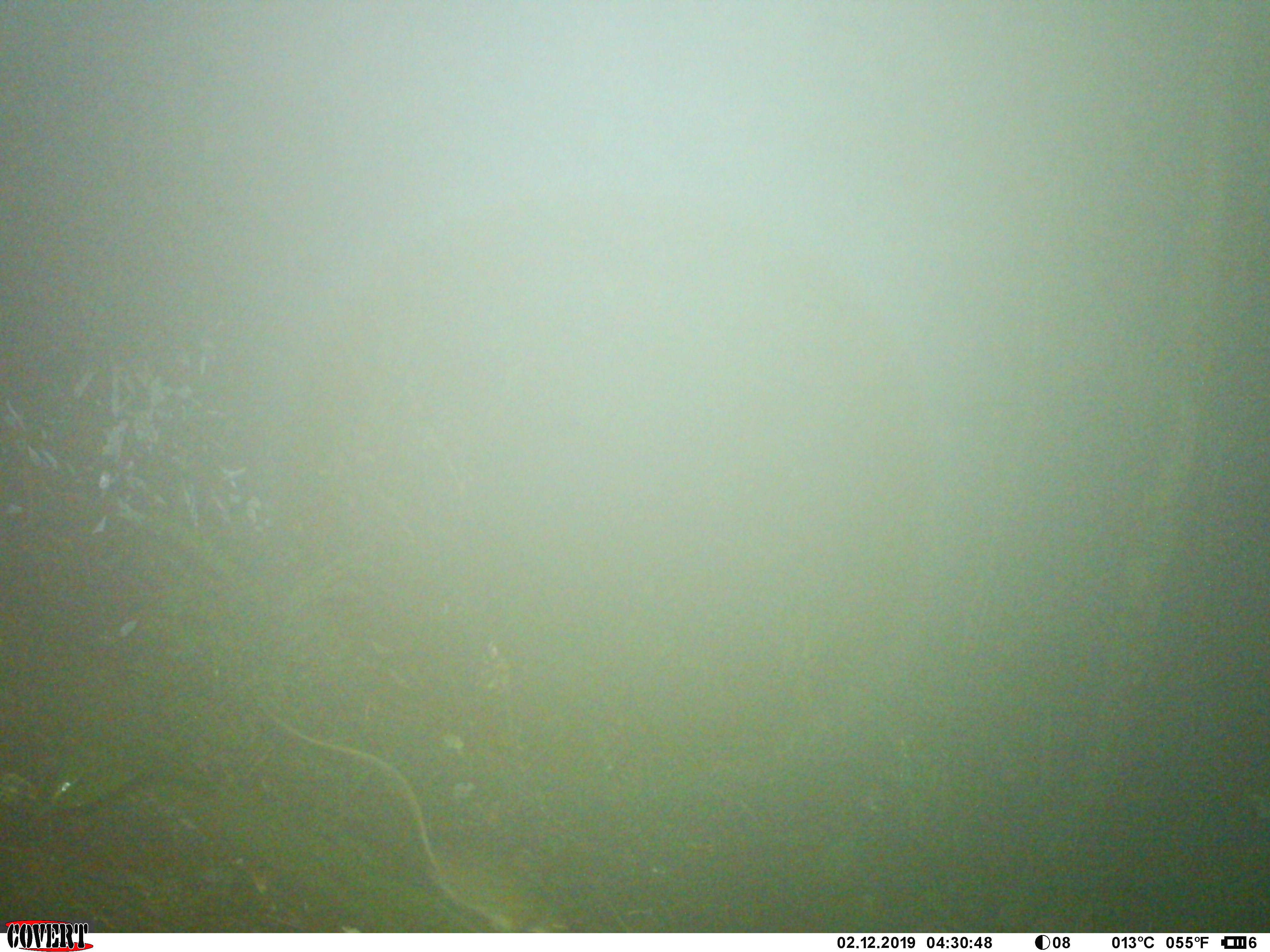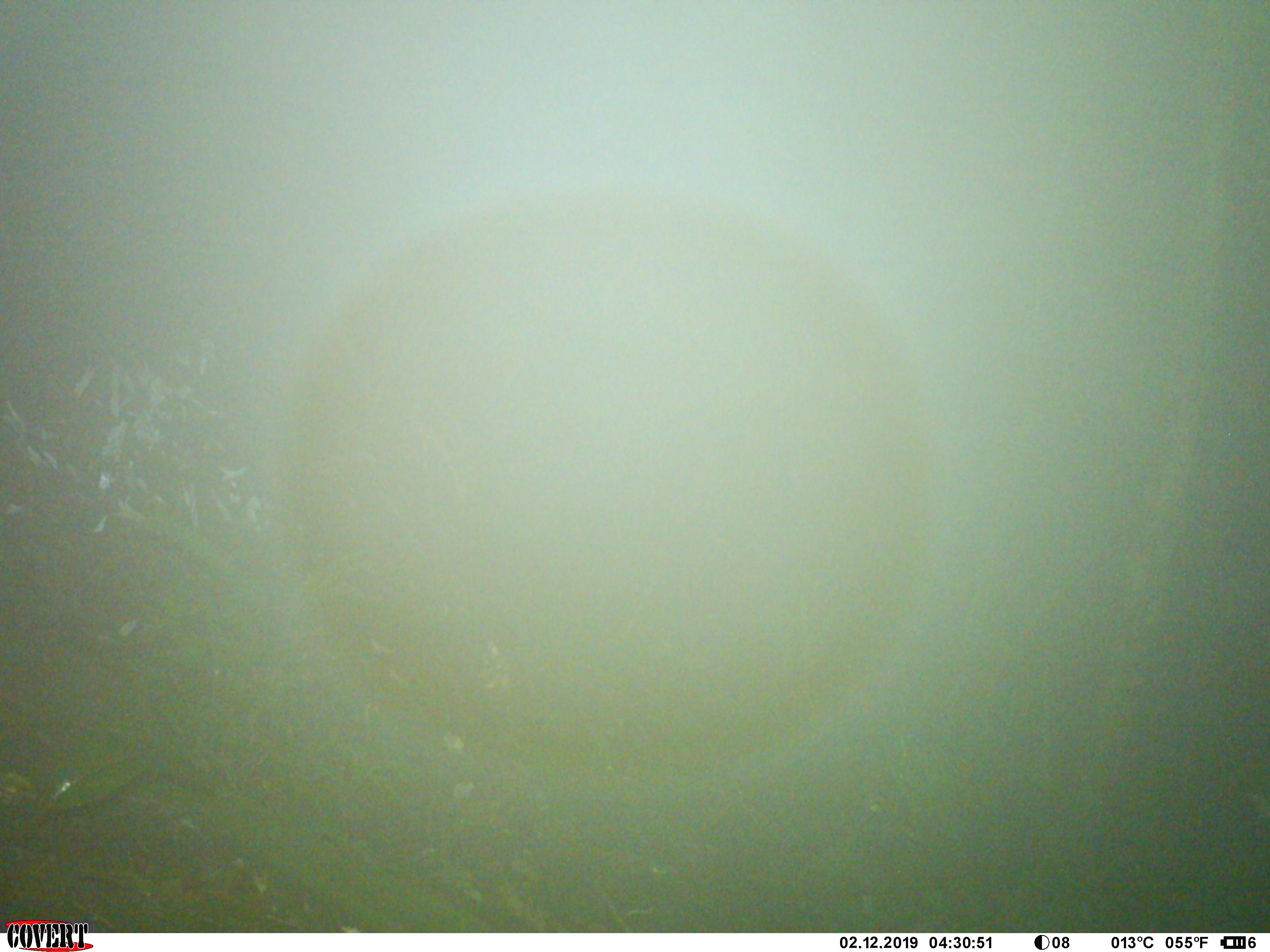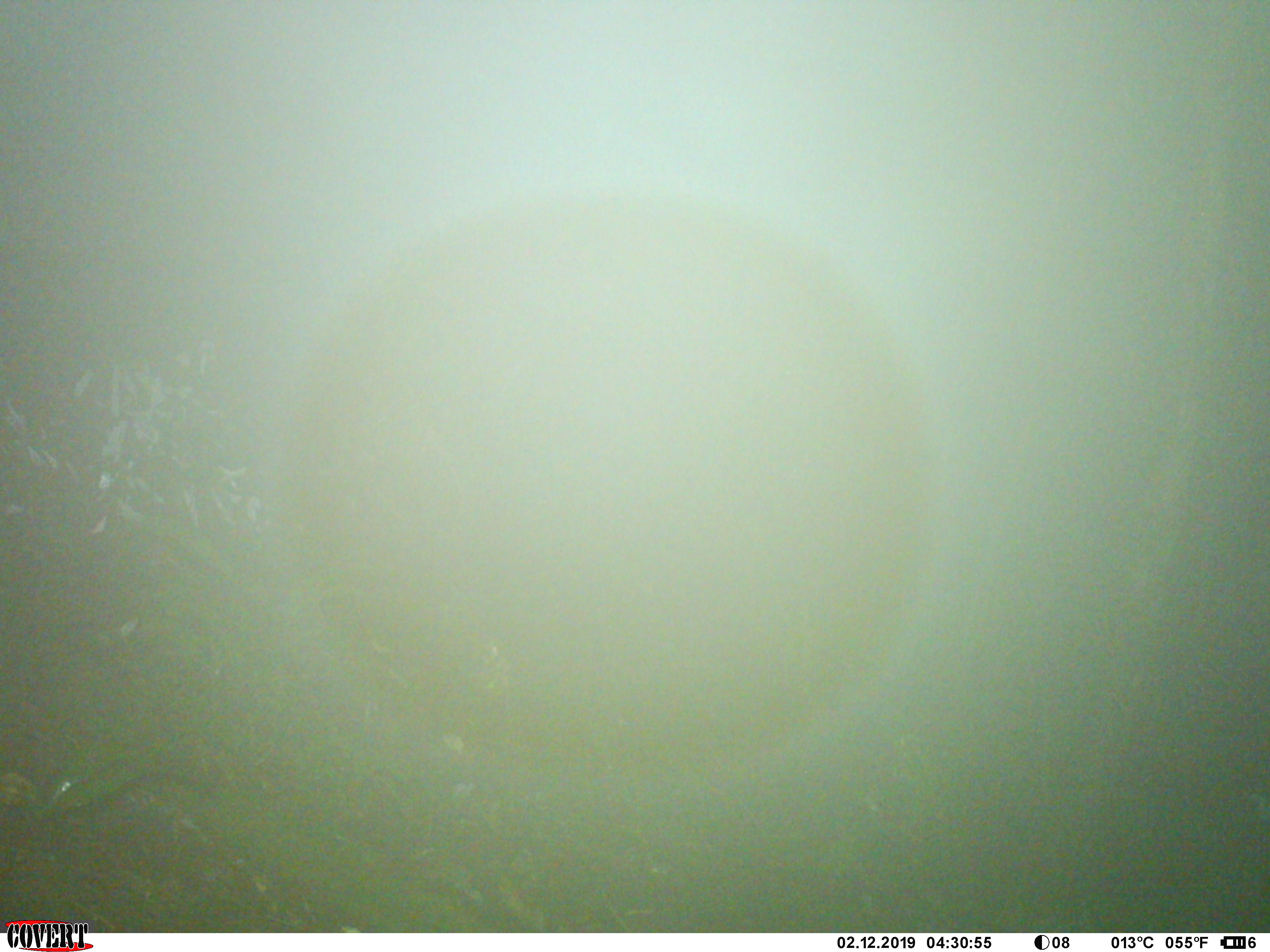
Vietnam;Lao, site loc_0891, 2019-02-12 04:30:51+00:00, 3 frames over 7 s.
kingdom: Animalia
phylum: Chordata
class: Mammalia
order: Rodentia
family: Muridae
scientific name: Muridae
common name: old-world mice and rats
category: unidentified murid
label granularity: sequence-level